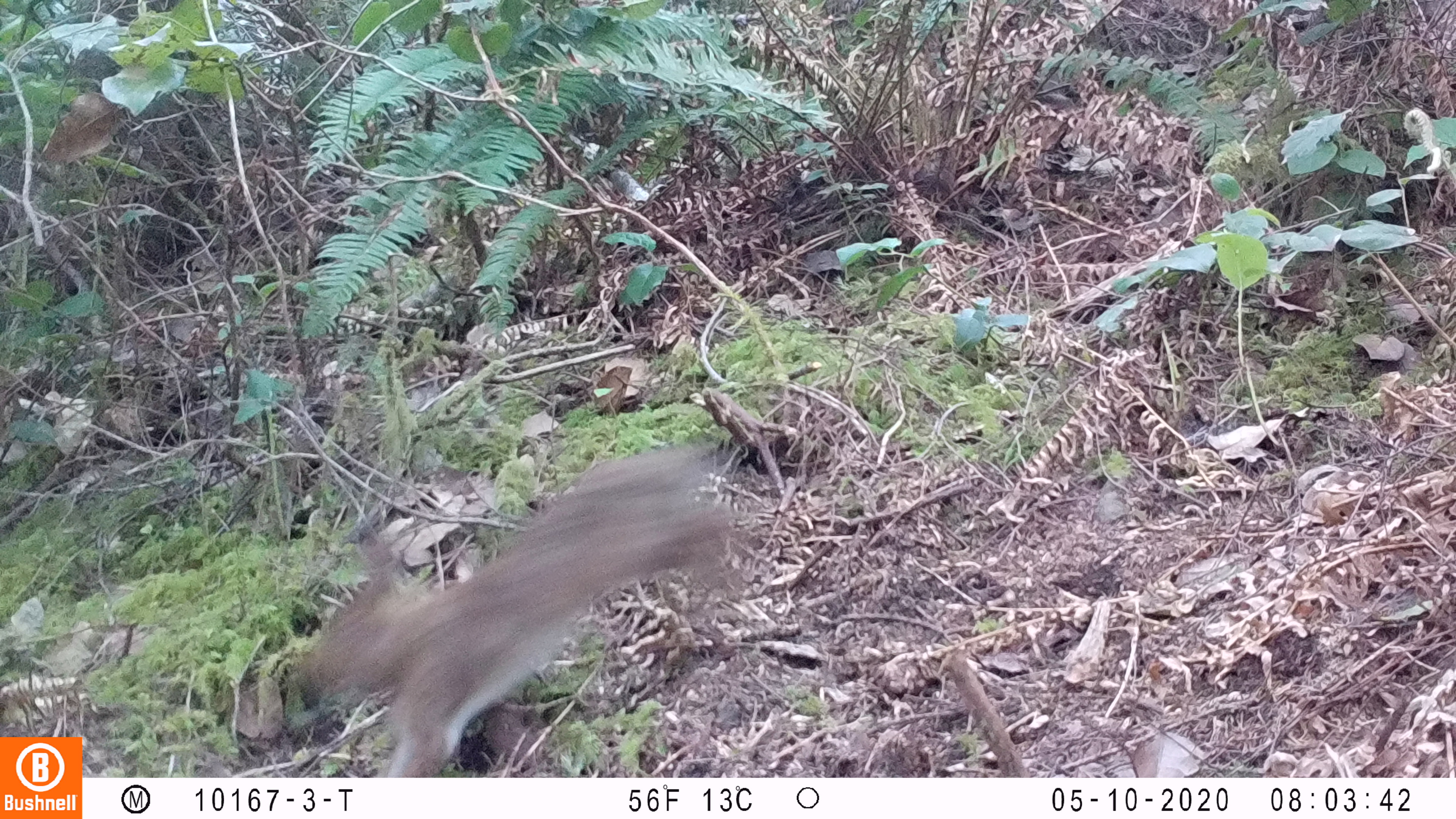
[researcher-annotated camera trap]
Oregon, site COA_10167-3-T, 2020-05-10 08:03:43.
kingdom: Animalia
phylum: Chordata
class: Mammalia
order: Lagomorpha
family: Leporidae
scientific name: Leporidae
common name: hares and rabbits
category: leporidae family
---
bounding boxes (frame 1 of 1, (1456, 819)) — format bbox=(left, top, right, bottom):
leporidae family: bbox=(286, 434, 744, 770)